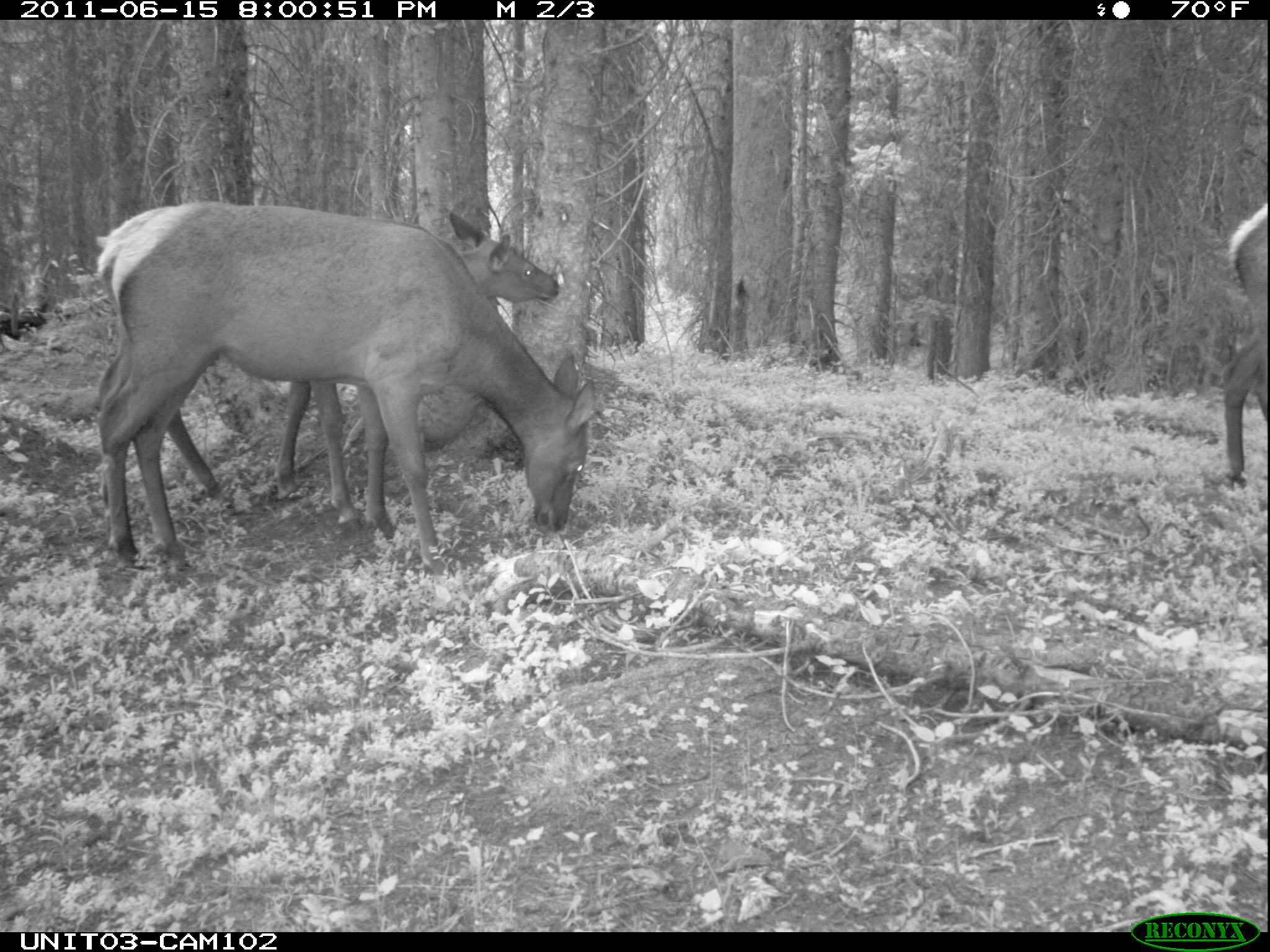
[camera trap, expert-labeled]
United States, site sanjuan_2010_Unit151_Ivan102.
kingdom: Animalia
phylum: Chordata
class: Mammalia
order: Artiodactyla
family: Cervidae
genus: Cervus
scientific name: Cervus elaphus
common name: red deer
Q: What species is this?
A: Cervus elaphus (red deer).